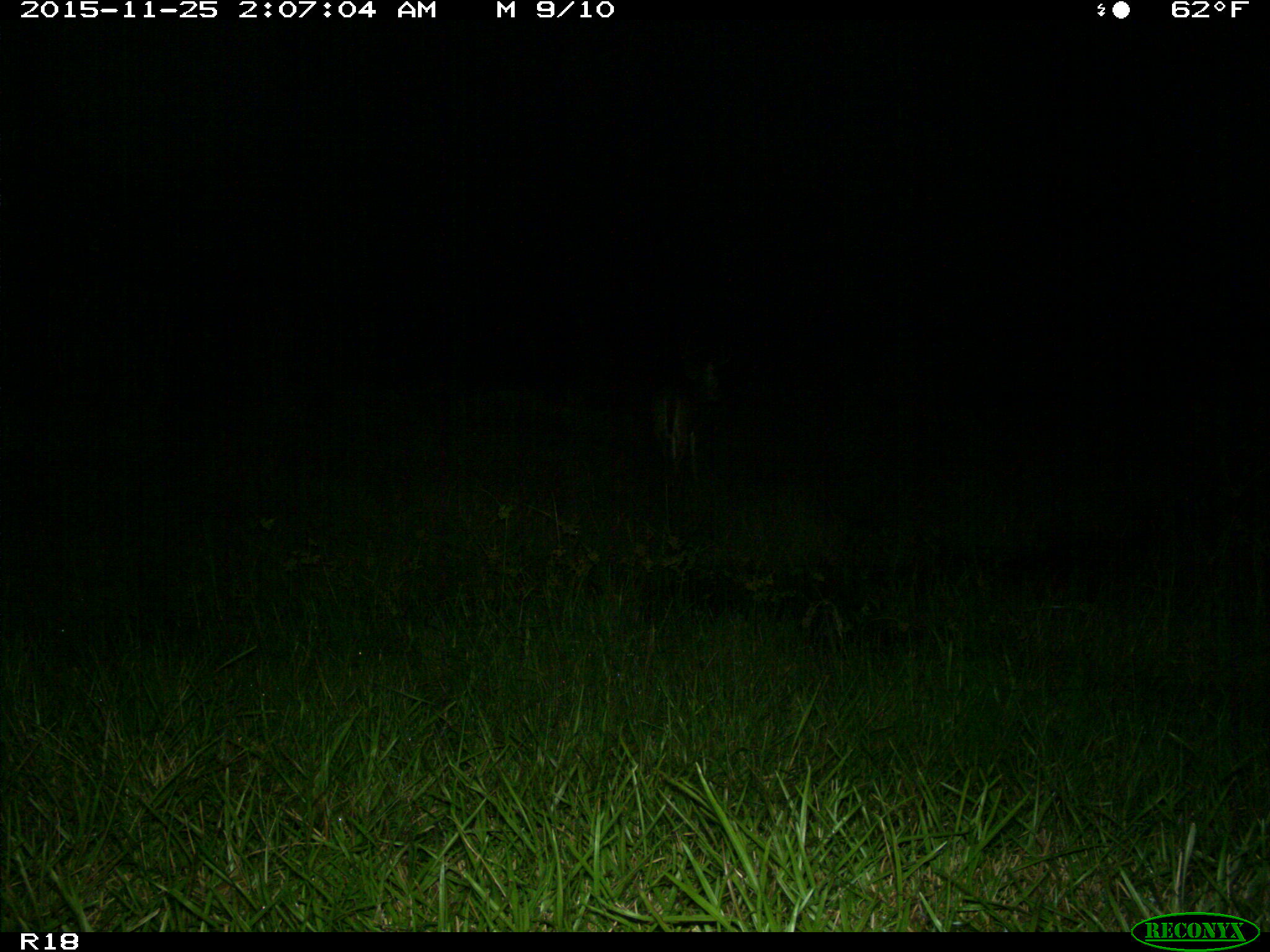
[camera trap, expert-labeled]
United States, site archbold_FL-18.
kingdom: Animalia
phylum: Chordata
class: Mammalia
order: Artiodactyla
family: Cervidae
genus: Odocoileus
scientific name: Odocoileus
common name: deer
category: unidentified deer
Unidentified deer (deer) (Odocoileus).